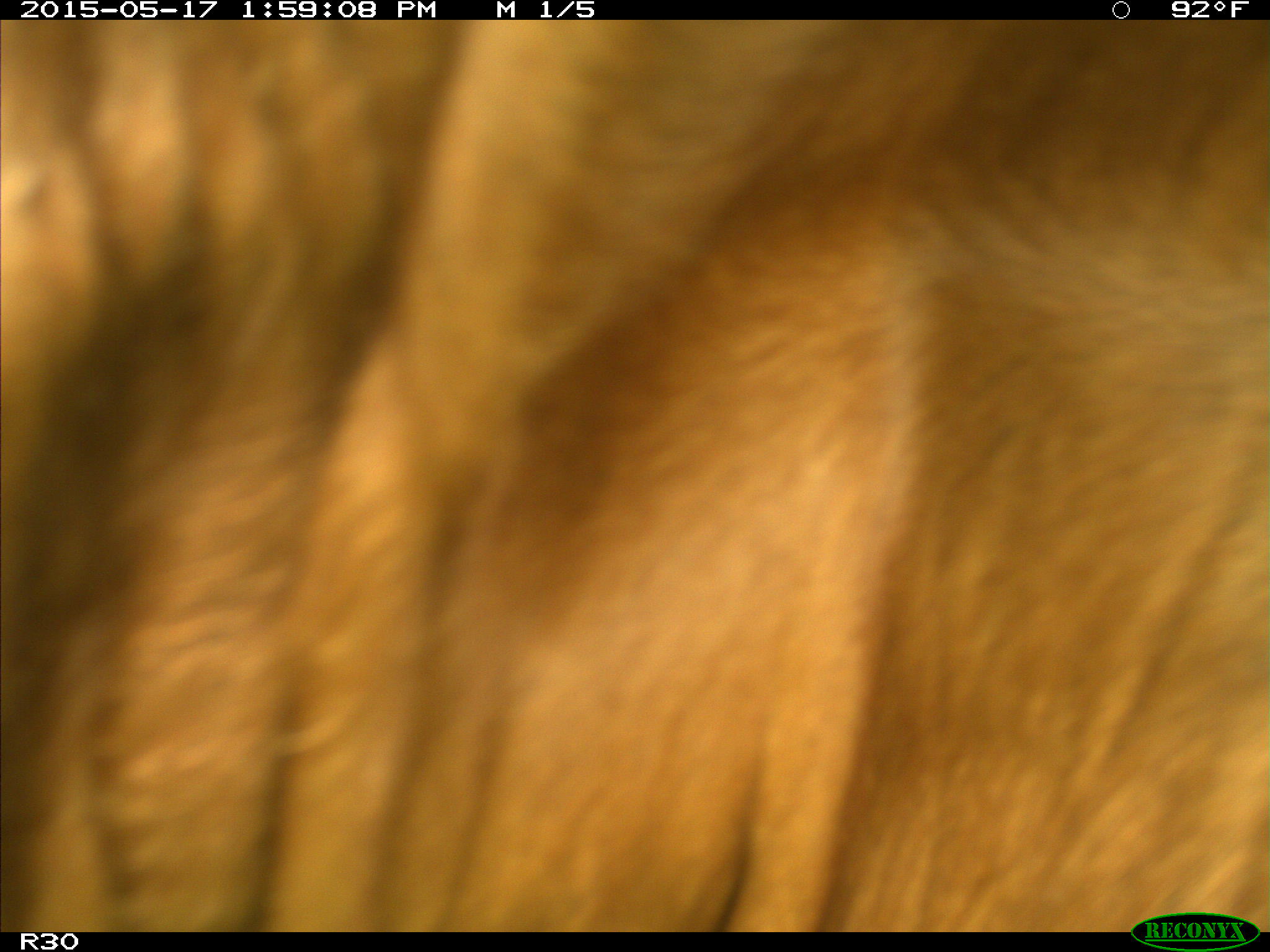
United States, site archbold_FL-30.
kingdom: Animalia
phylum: Chordata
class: Mammalia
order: Artiodactyla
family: Bovidae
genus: Bos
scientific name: Bos taurus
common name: domestic cow